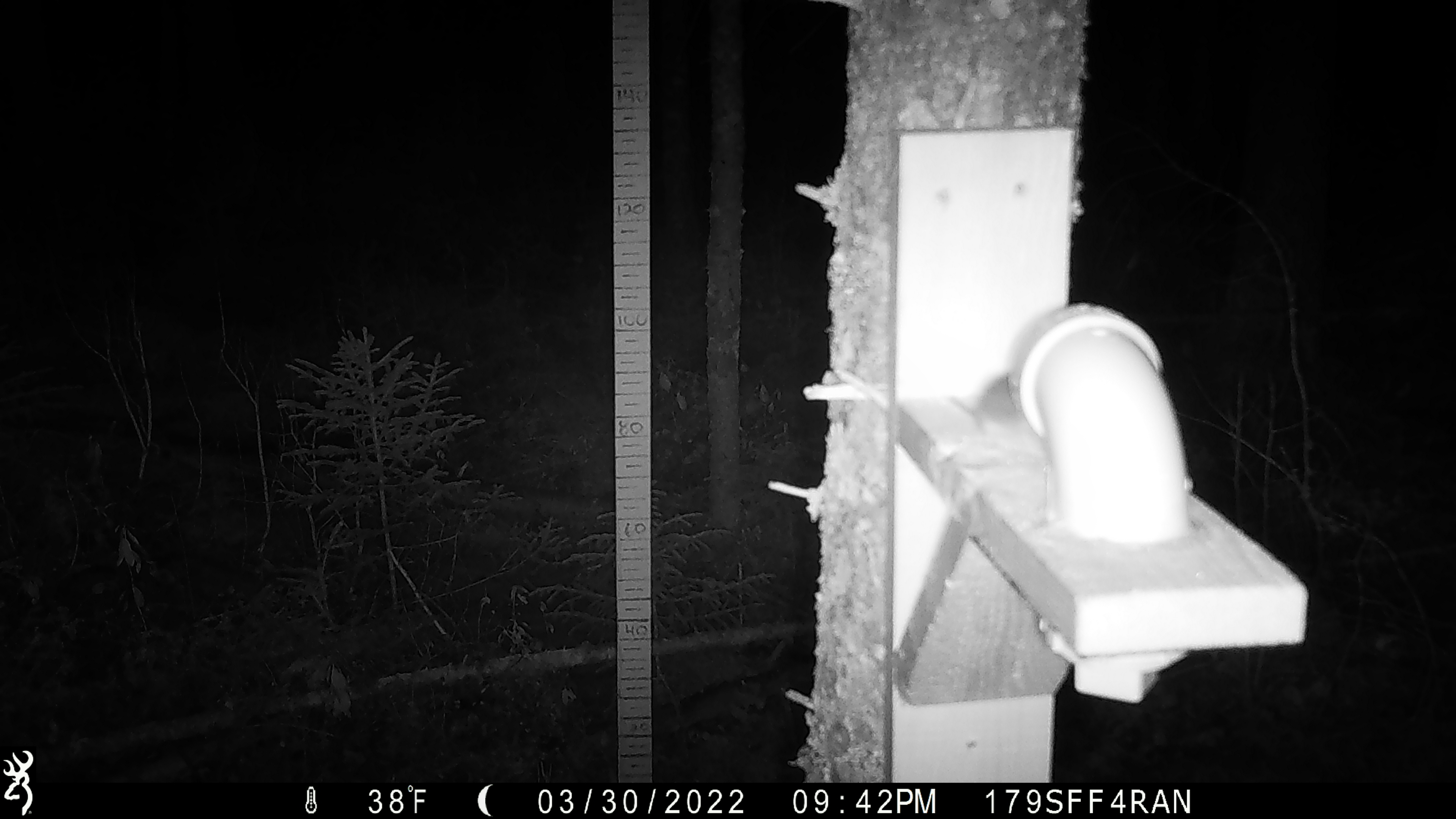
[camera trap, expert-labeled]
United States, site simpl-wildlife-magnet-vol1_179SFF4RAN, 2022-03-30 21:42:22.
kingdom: Animalia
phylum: Chordata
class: Mammalia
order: Rodentia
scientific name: Rodentia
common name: mouse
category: mouse sp.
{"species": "mouse sp. (mouse) (Rodentia)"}